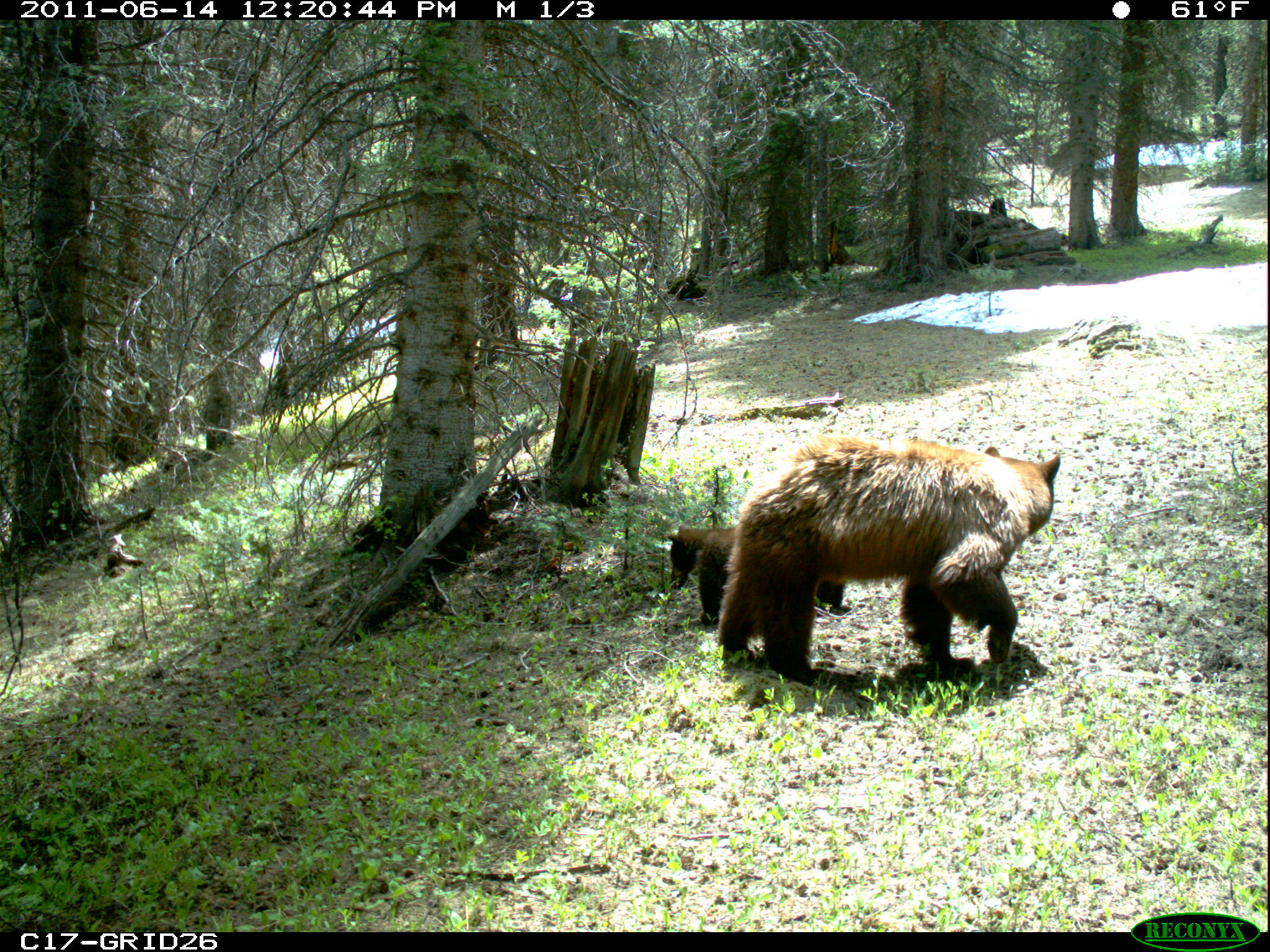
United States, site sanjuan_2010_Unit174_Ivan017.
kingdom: Animalia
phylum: Chordata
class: Mammalia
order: Carnivora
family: Ursidae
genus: Ursus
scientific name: Ursus americanus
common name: american black bear